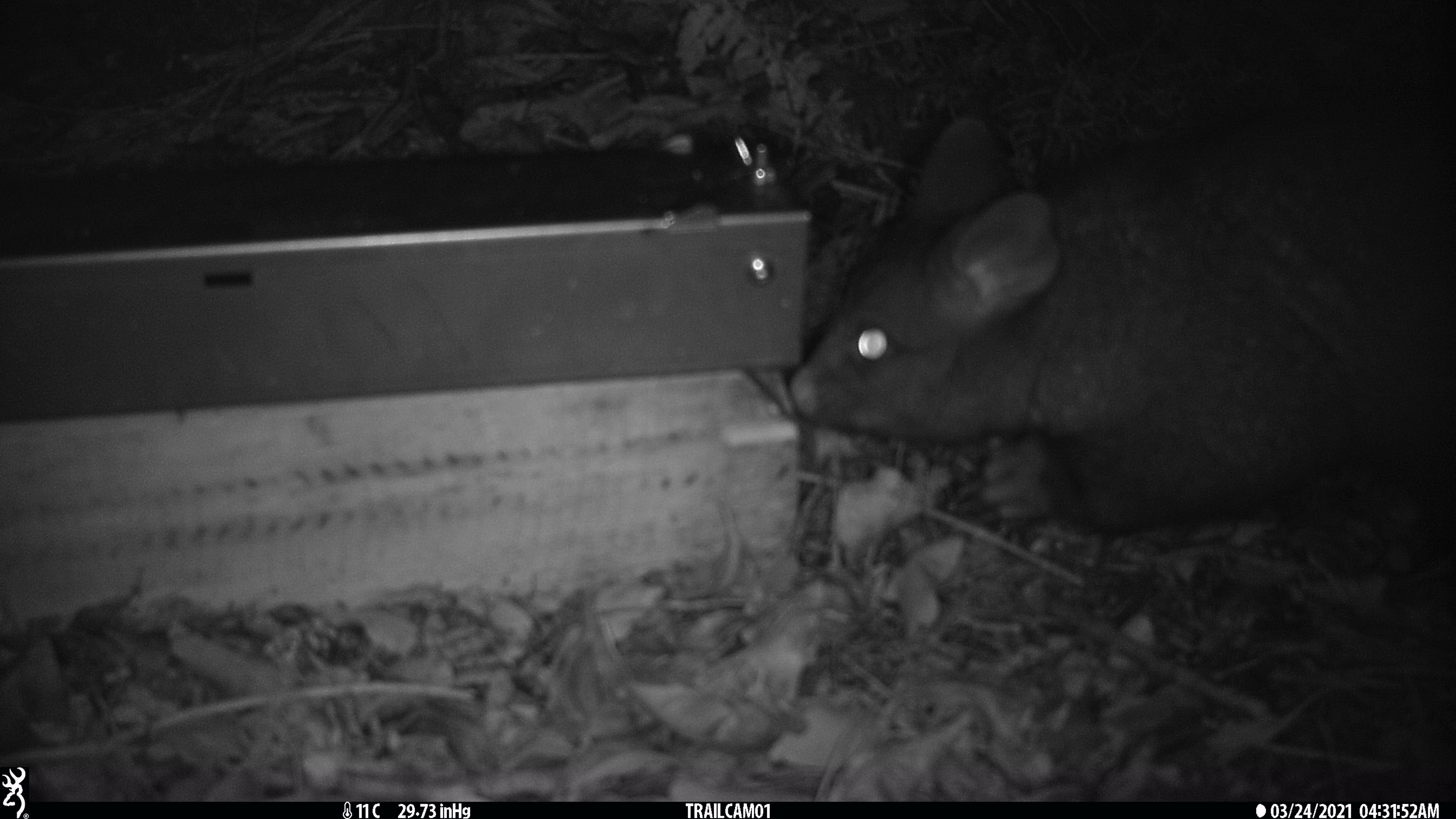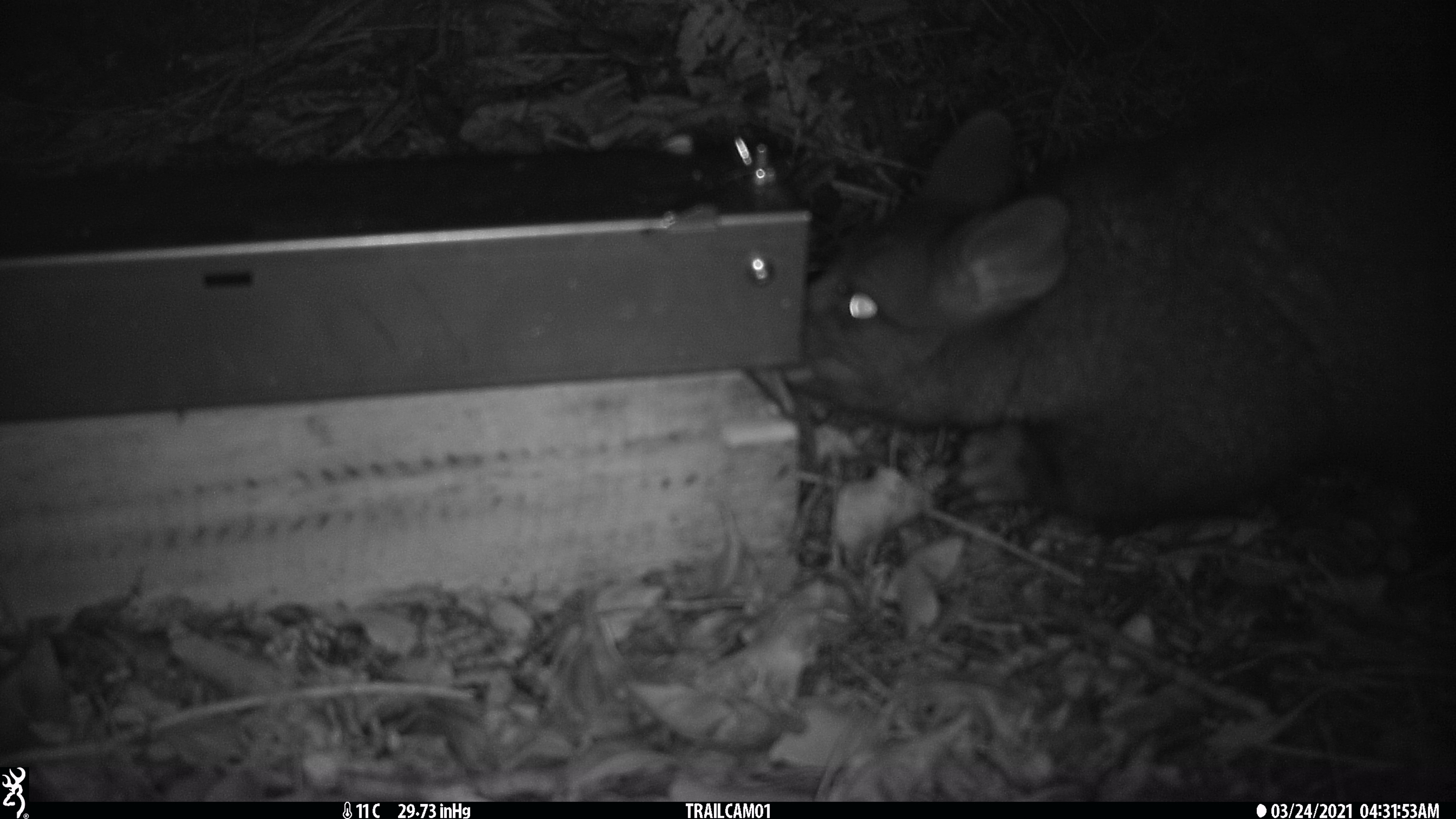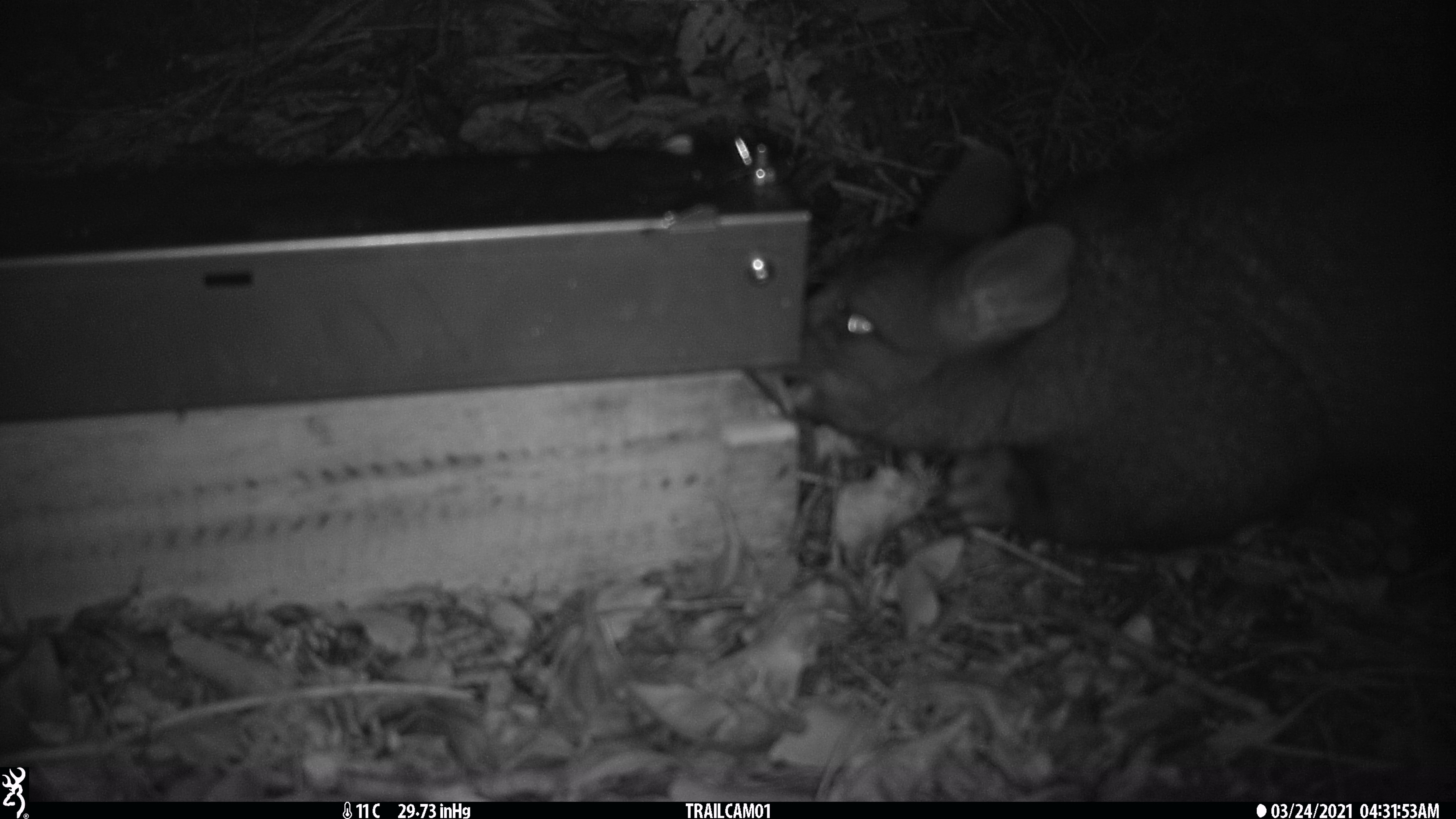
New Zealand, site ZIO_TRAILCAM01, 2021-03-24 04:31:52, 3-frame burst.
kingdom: Animalia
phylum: Chordata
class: Mammalia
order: Diprotodontia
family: Phalangeridae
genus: Trichosurus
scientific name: Trichosurus vulpecula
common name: common brushtail possum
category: possum